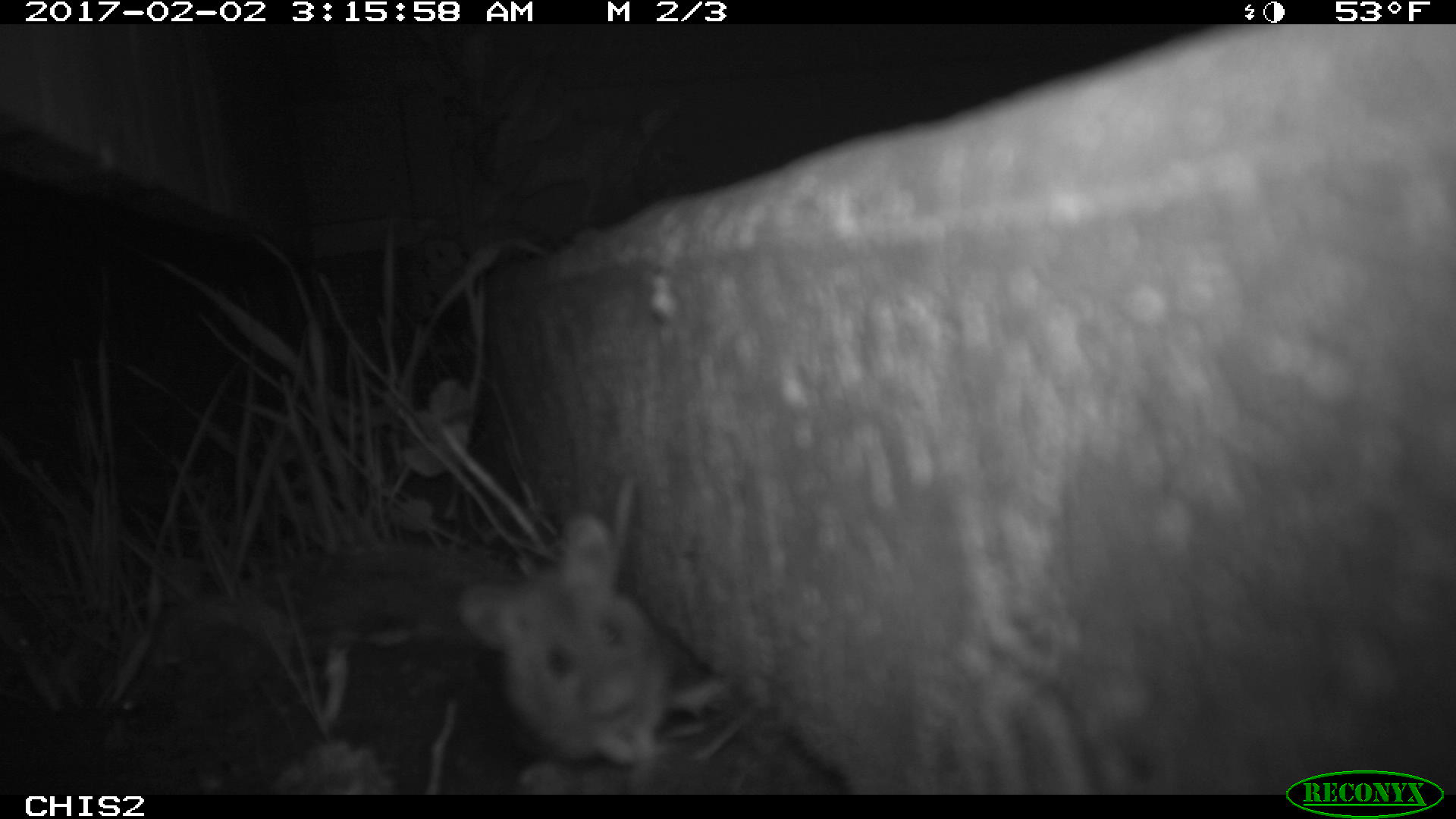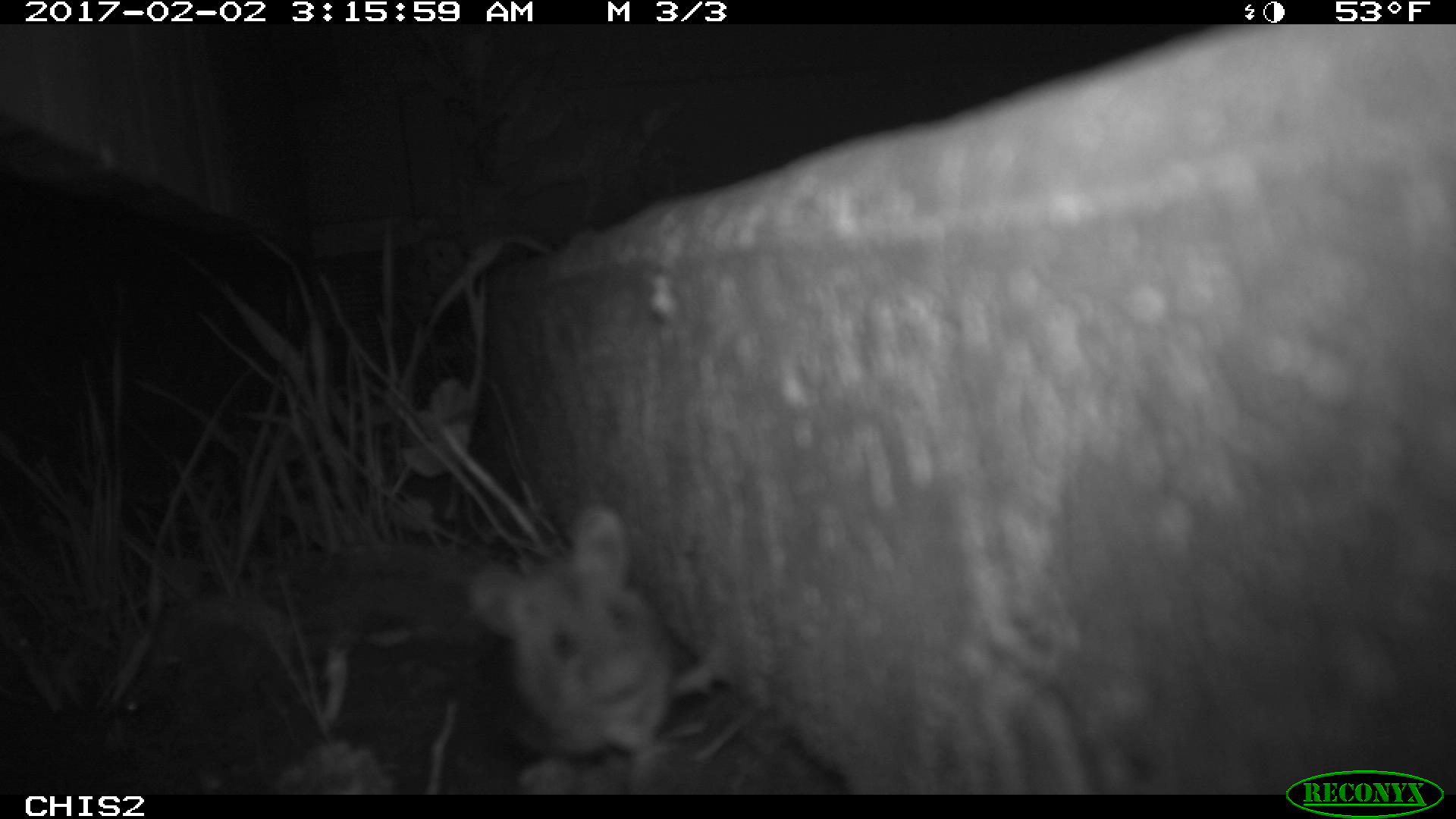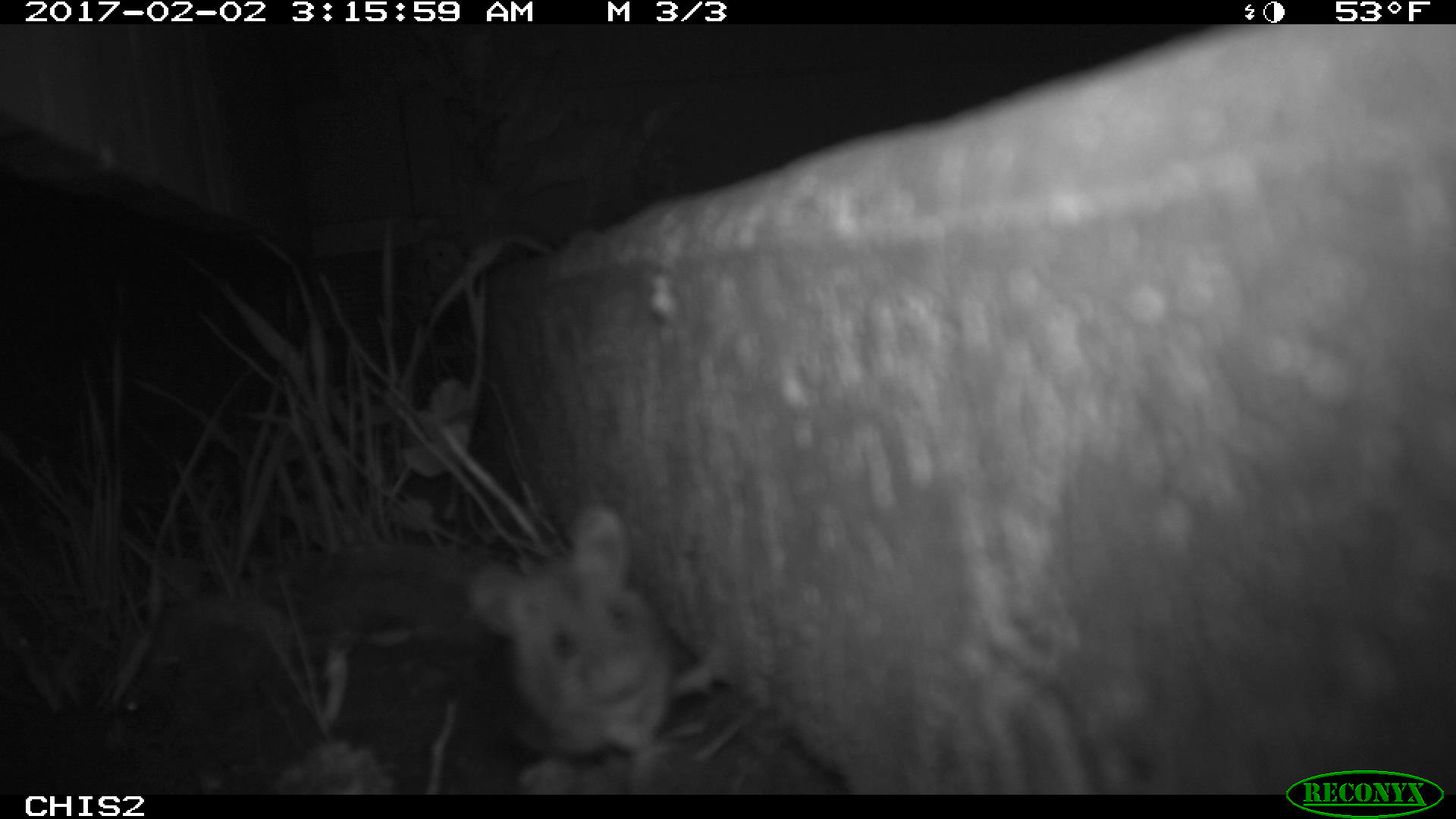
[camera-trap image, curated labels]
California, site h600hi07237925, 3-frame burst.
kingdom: Animalia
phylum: Chordata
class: Mammalia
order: Rodentia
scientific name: Rodentia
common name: rodent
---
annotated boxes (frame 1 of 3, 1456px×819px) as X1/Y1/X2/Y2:
rodent: 459/476/681/764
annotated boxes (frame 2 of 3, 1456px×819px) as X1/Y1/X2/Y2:
rodent: 464/499/678/755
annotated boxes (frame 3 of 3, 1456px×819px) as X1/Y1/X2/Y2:
rodent: 466/499/720/793